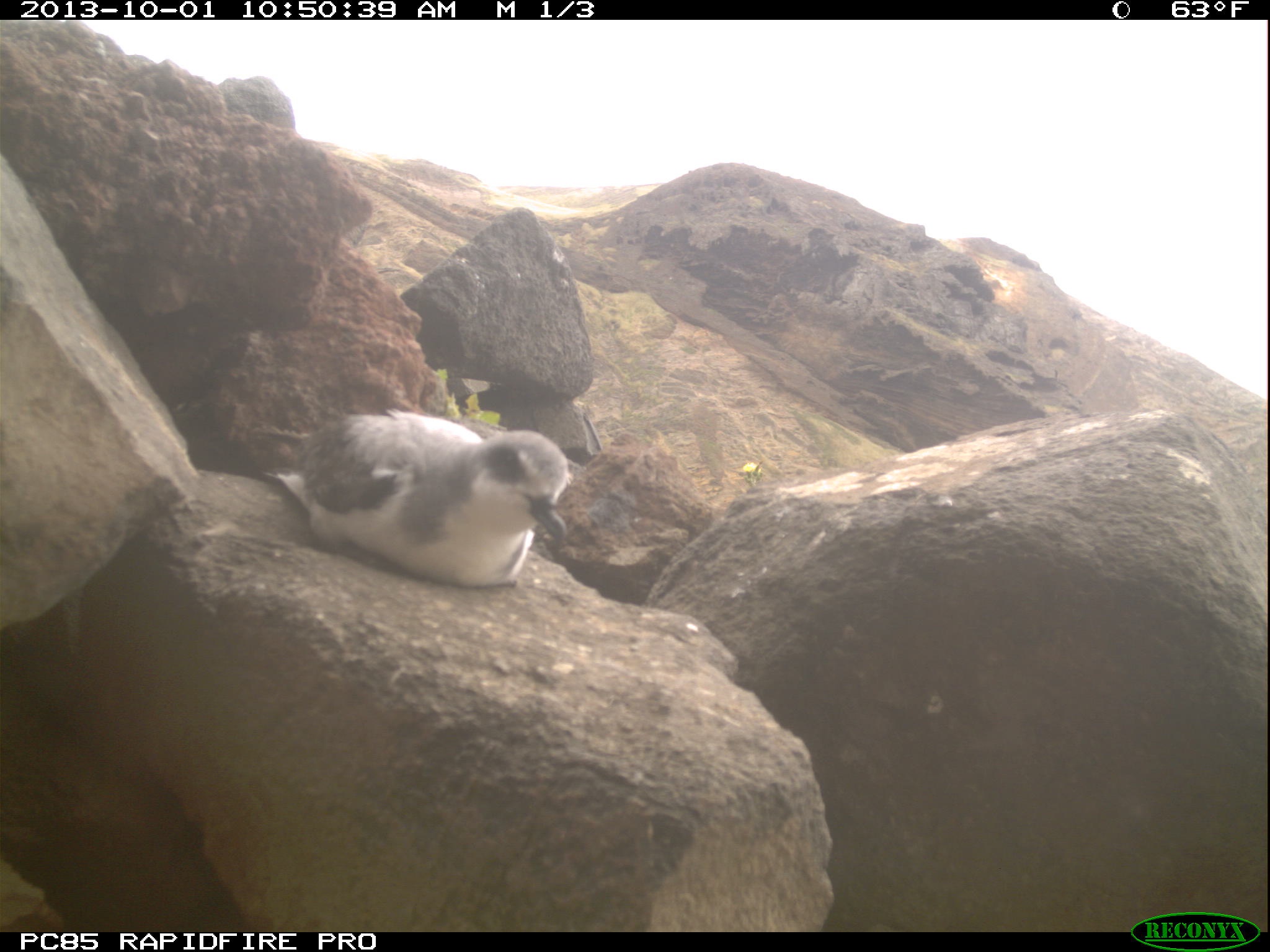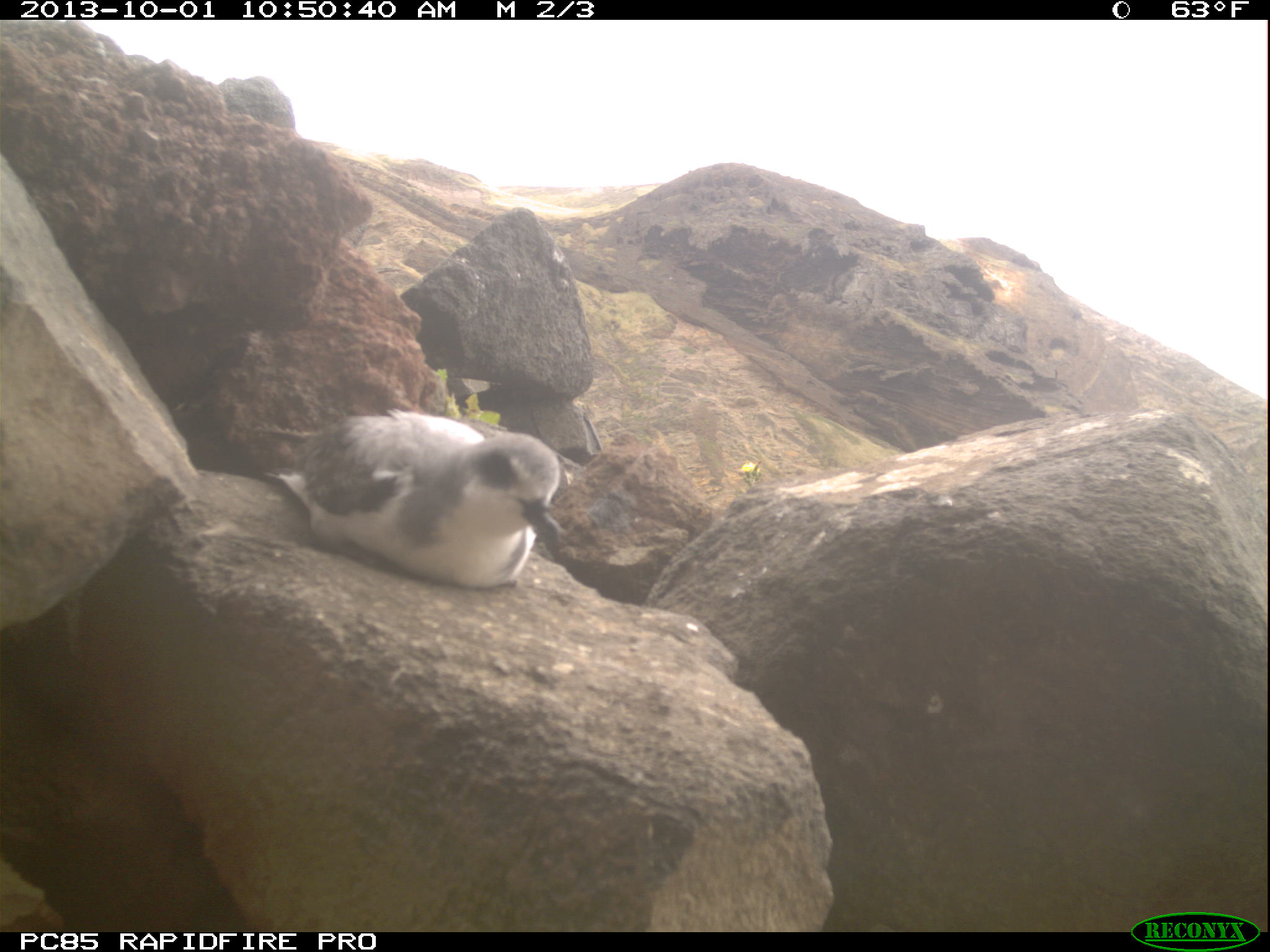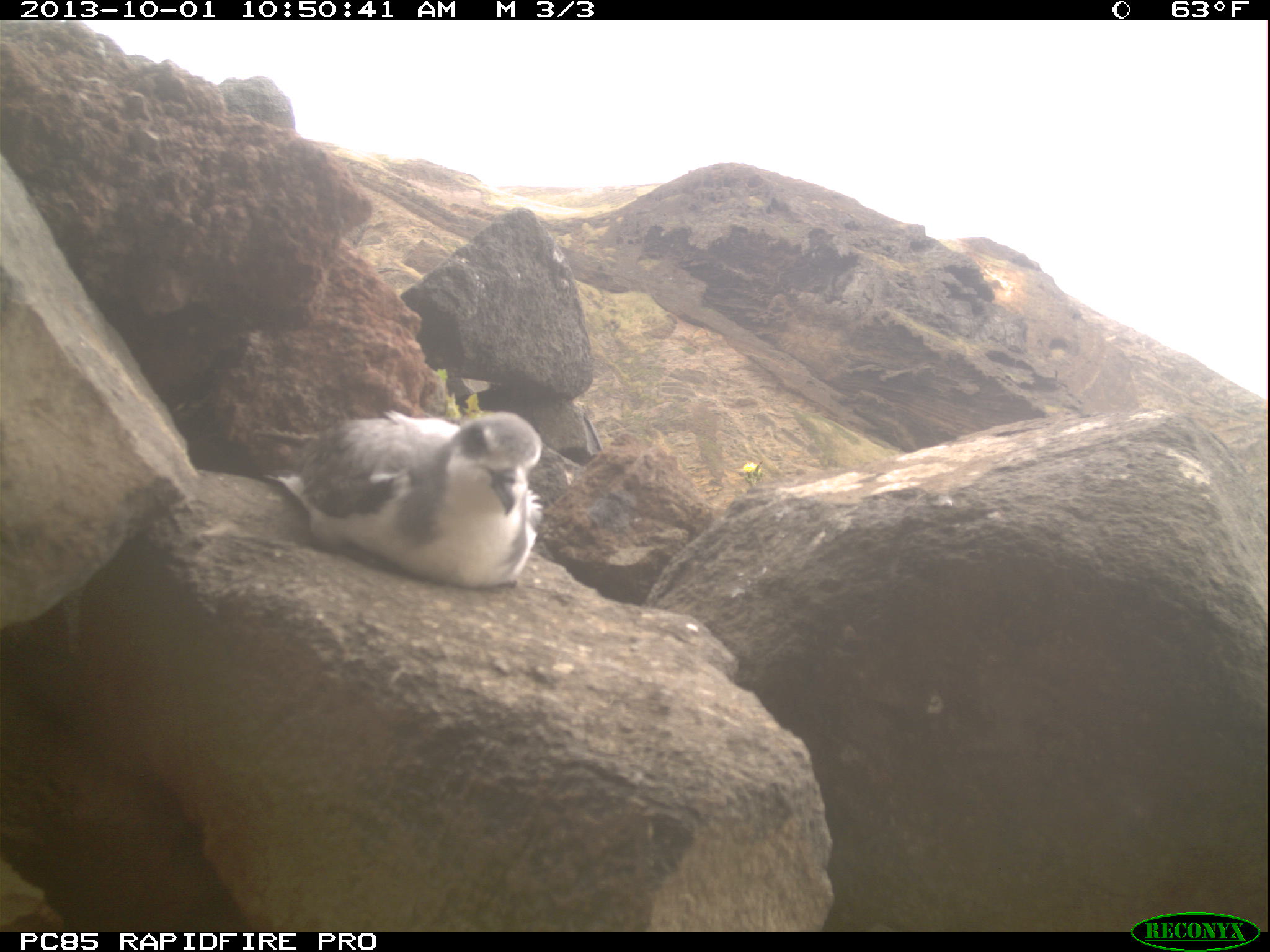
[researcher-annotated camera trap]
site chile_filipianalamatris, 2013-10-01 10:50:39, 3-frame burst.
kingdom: Animalia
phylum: Chordata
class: Aves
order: Procellariiformes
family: Procellariidae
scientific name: Procellariidae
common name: petrel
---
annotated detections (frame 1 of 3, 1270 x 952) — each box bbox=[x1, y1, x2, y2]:
petrel: bbox=[281, 399, 571, 590]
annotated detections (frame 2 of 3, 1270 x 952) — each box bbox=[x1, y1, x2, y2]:
petrel: bbox=[278, 400, 566, 589]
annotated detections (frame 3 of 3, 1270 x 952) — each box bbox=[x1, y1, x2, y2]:
petrel: bbox=[276, 402, 541, 589]